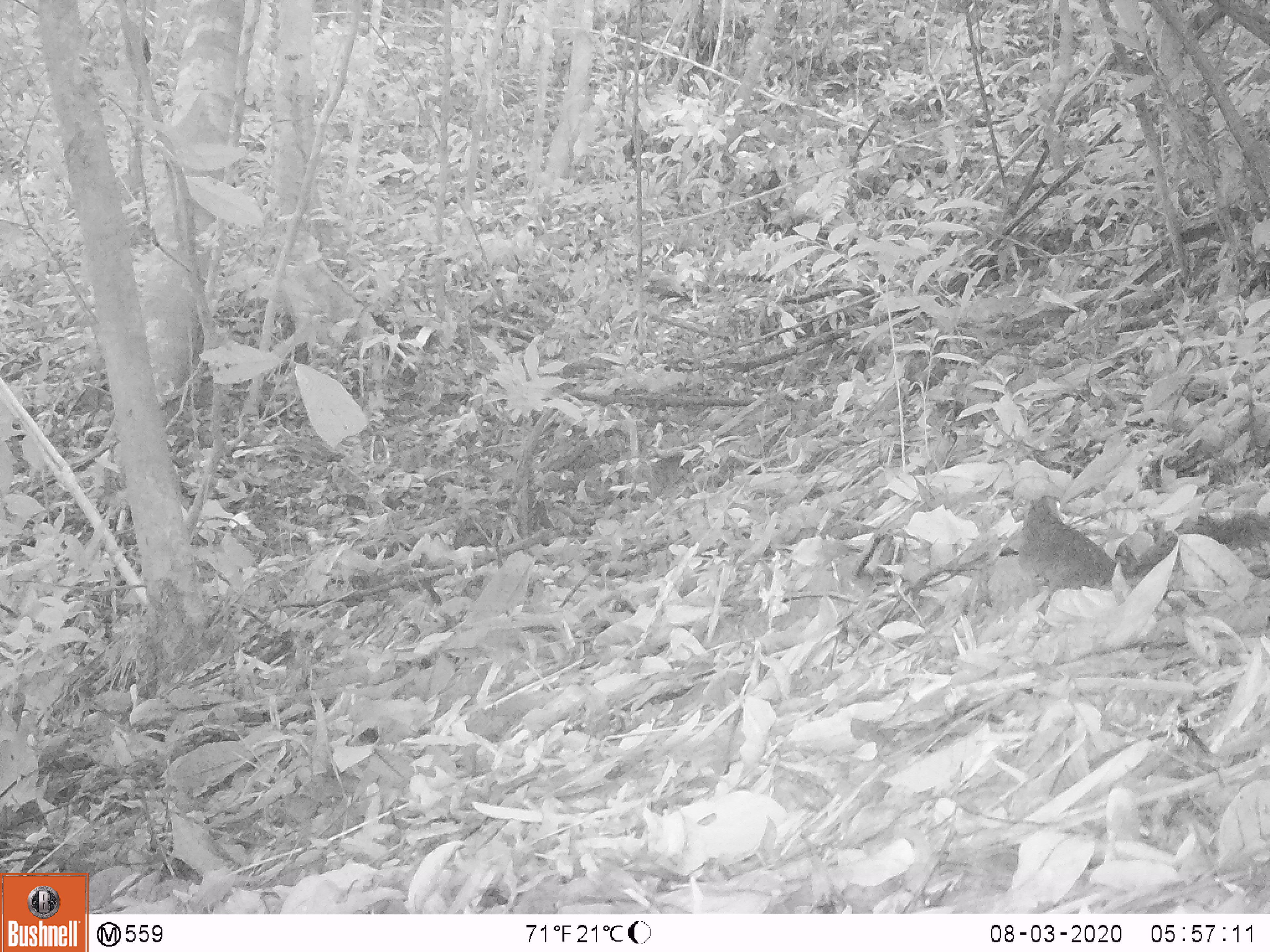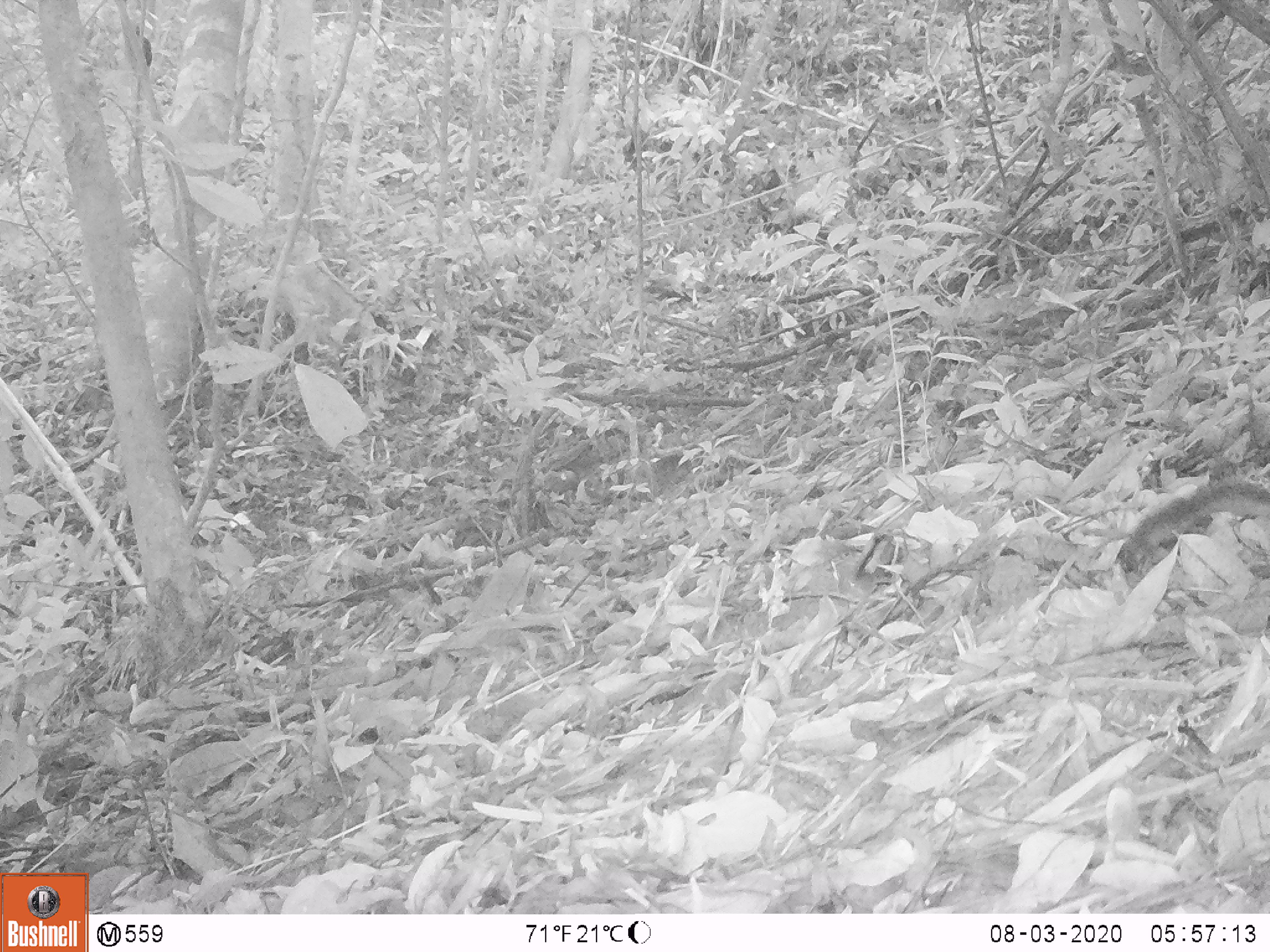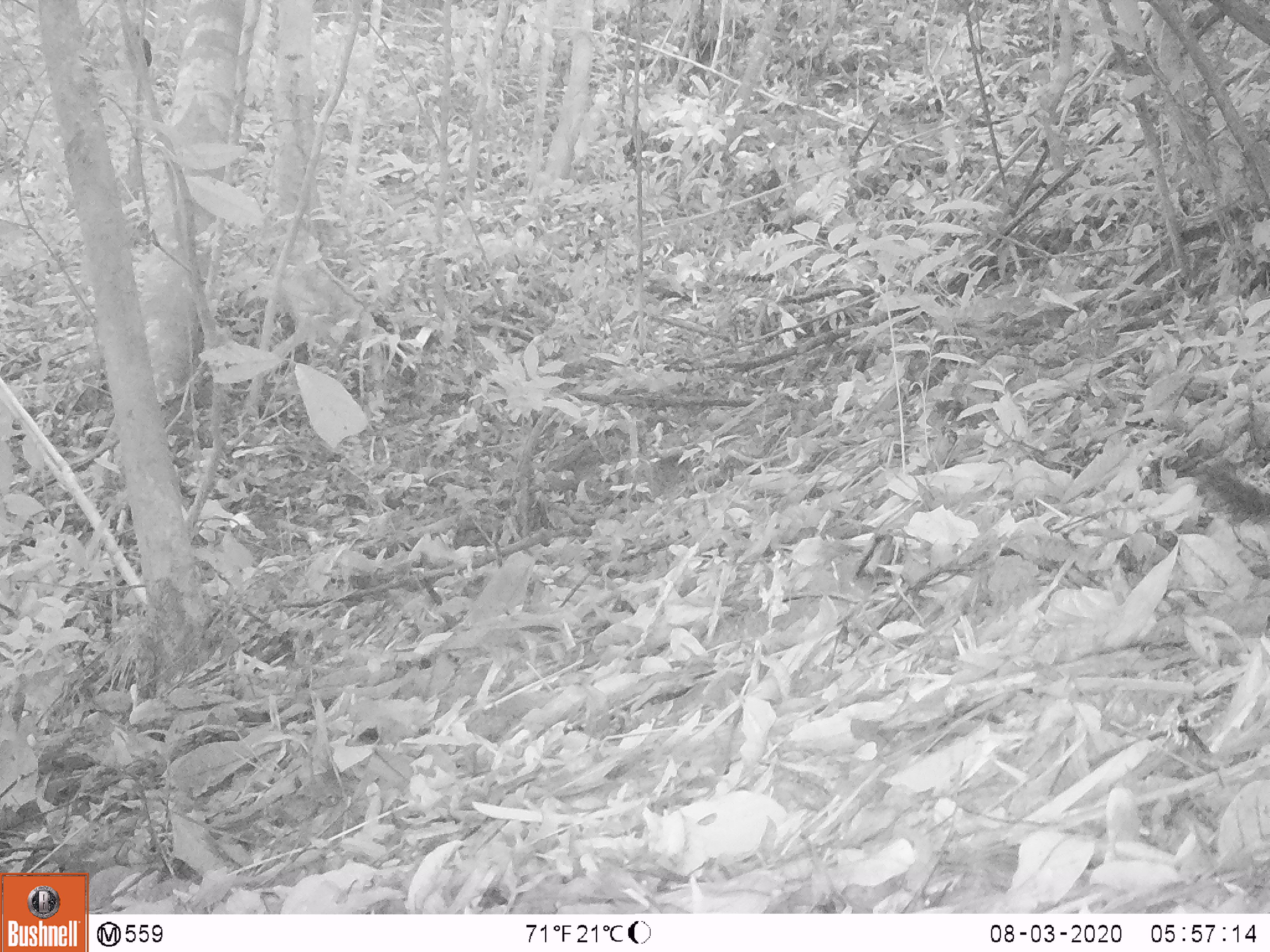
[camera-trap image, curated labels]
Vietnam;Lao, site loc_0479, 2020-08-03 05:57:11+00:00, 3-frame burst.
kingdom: Animalia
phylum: Chordata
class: Mammalia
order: Rodentia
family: Sciuridae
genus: Dremomys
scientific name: Dremomys rufigenis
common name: red-cheeked squirrel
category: red cheeked squirrel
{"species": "red cheeked squirrel (red-cheeked squirrel) (Dremomys rufigenis)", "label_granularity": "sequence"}